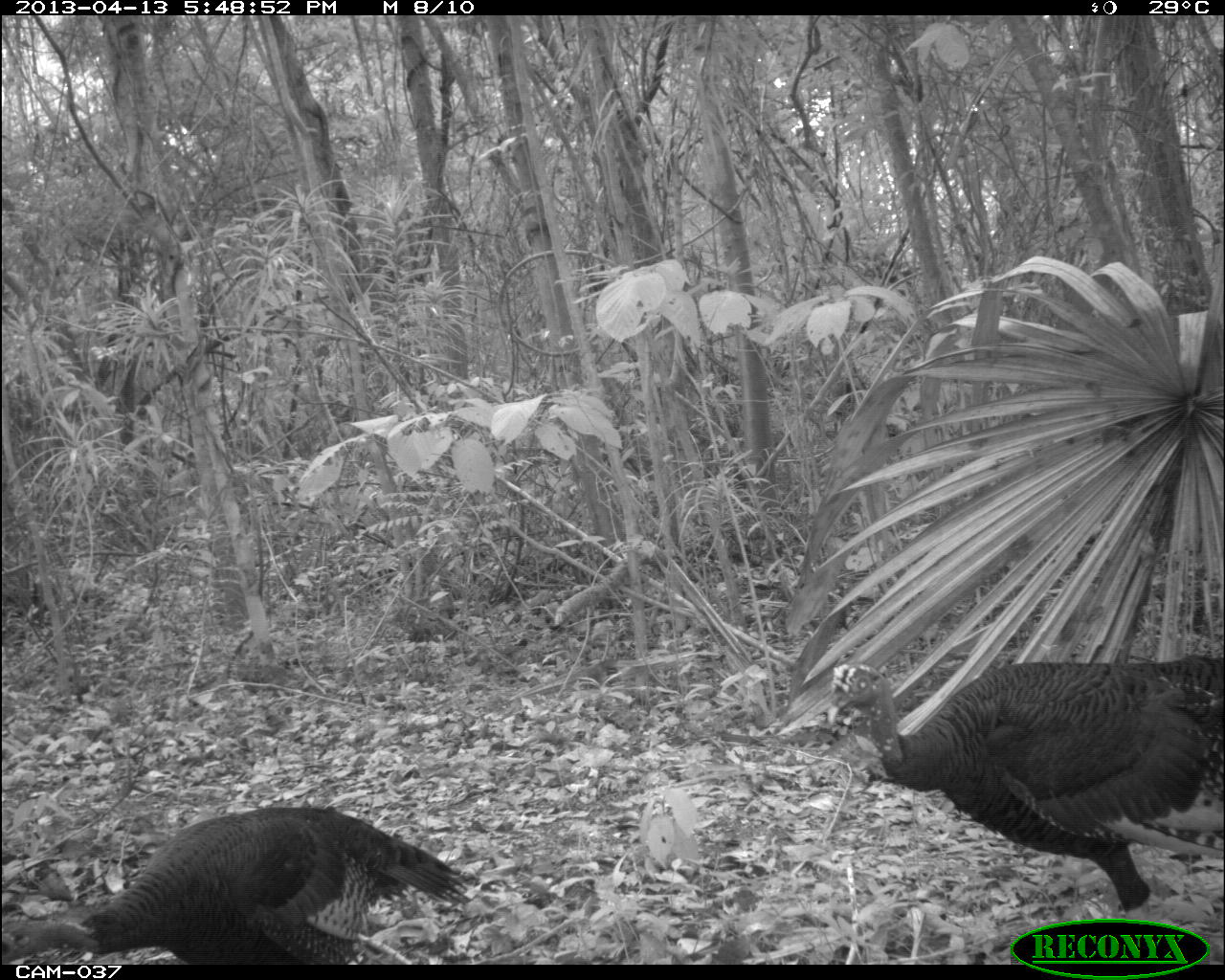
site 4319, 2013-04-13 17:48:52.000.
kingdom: Animalia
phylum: Chordata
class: Aves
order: Galliformes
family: Phasianidae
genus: Meleagris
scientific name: Meleagris ocellata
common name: ocellated turkey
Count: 3.